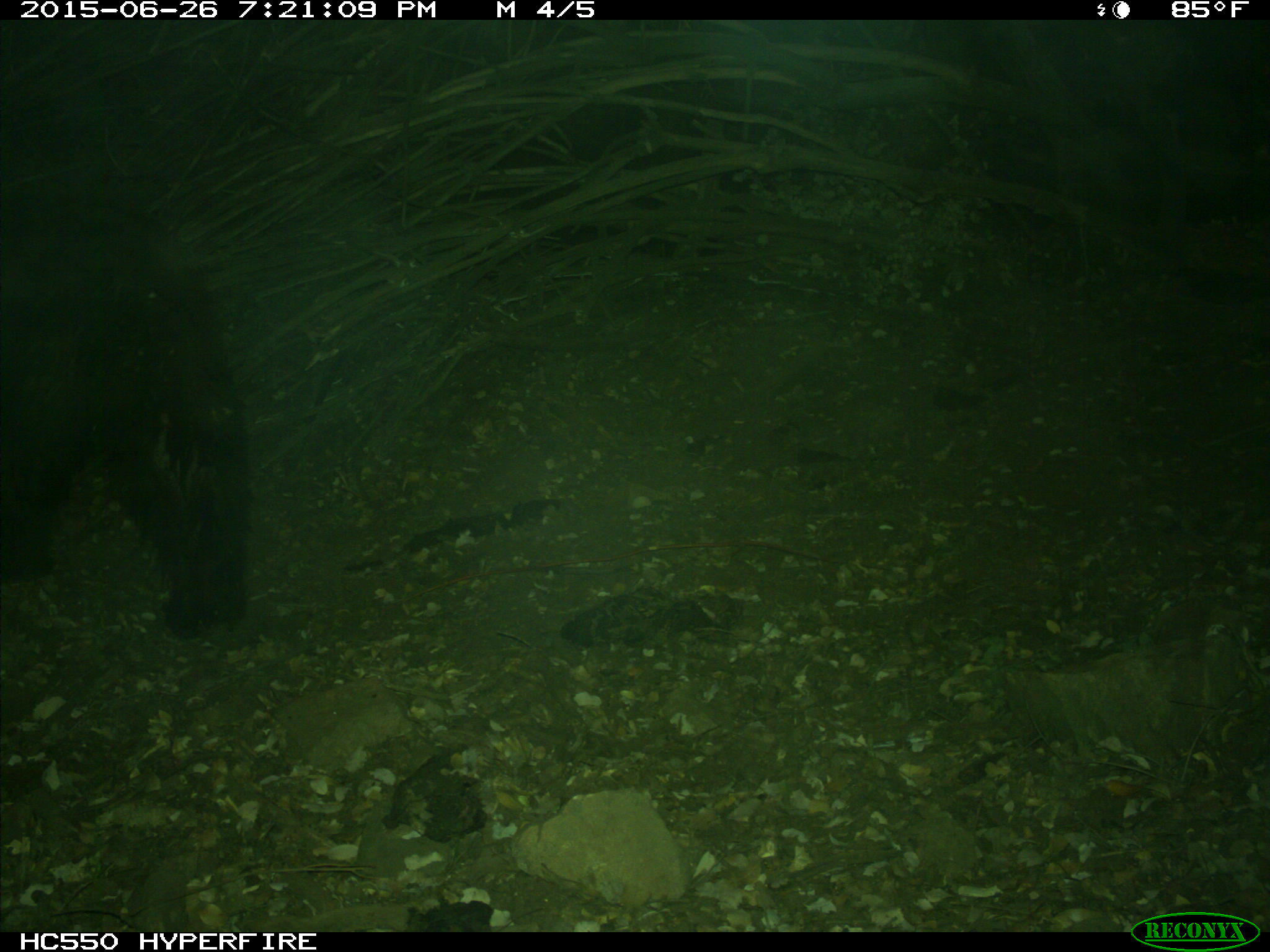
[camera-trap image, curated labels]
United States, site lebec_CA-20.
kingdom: Animalia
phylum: Chordata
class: Mammalia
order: Carnivora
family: Ursidae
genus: Ursus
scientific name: Ursus americanus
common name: american black bear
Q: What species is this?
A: Ursus americanus (american black bear).